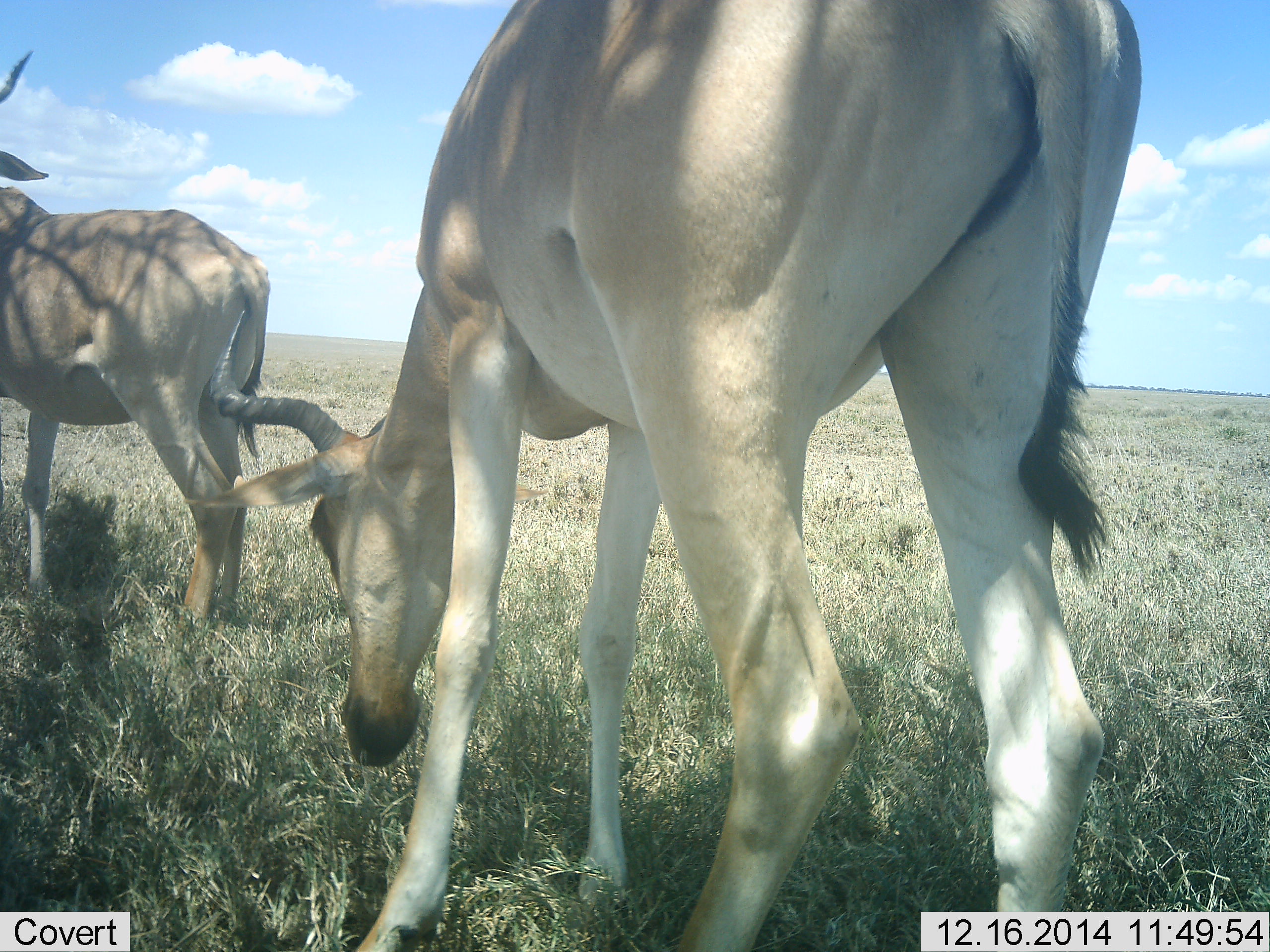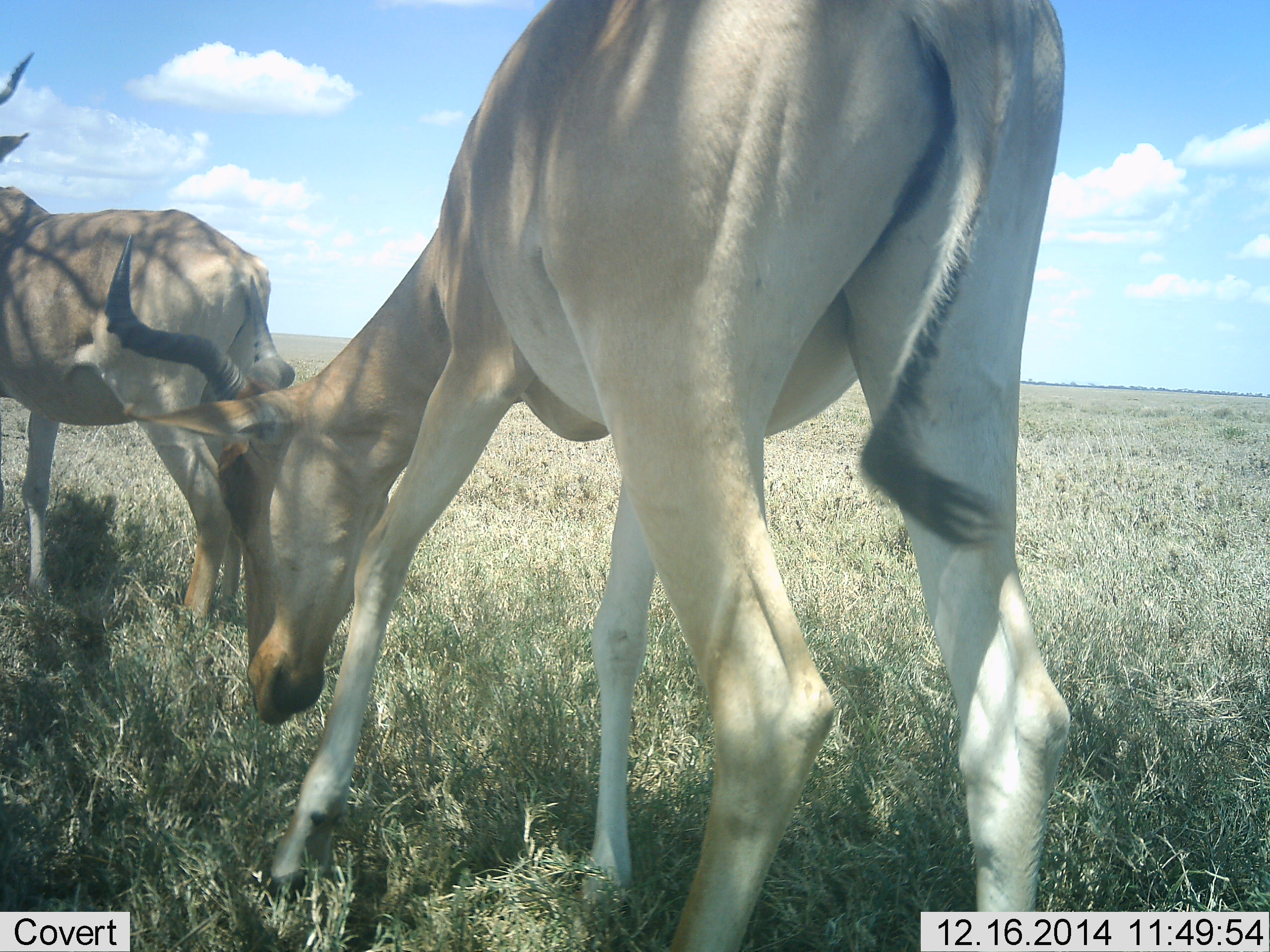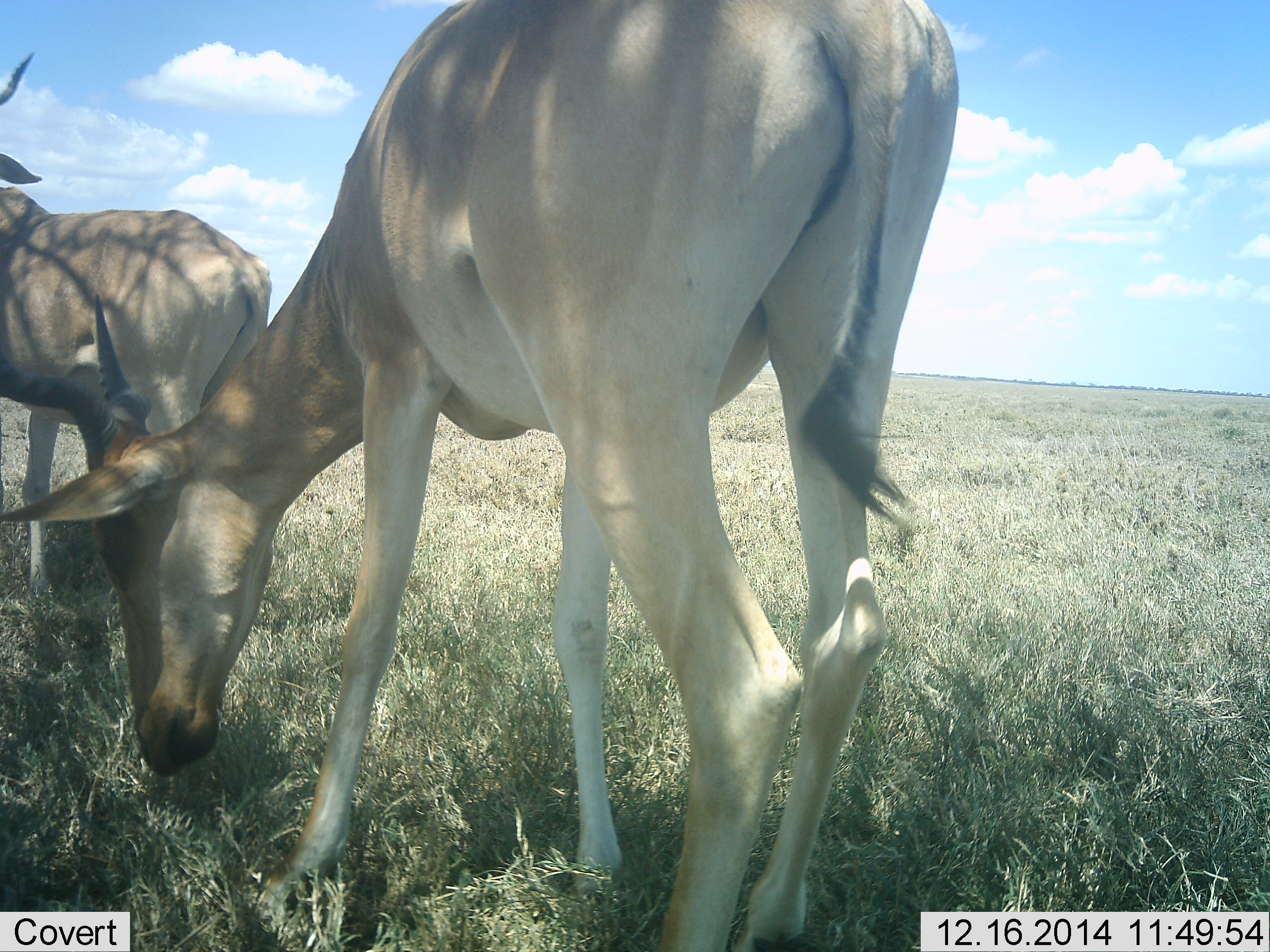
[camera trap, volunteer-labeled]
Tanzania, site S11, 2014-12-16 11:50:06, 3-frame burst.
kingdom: Animalia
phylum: Chordata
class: Mammalia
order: Artiodactyla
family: Bovidae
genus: Alcelaphus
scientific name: Alcelaphus buselaphus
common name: hartebeest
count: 2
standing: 90%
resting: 0%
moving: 10%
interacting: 0%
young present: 0%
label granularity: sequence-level